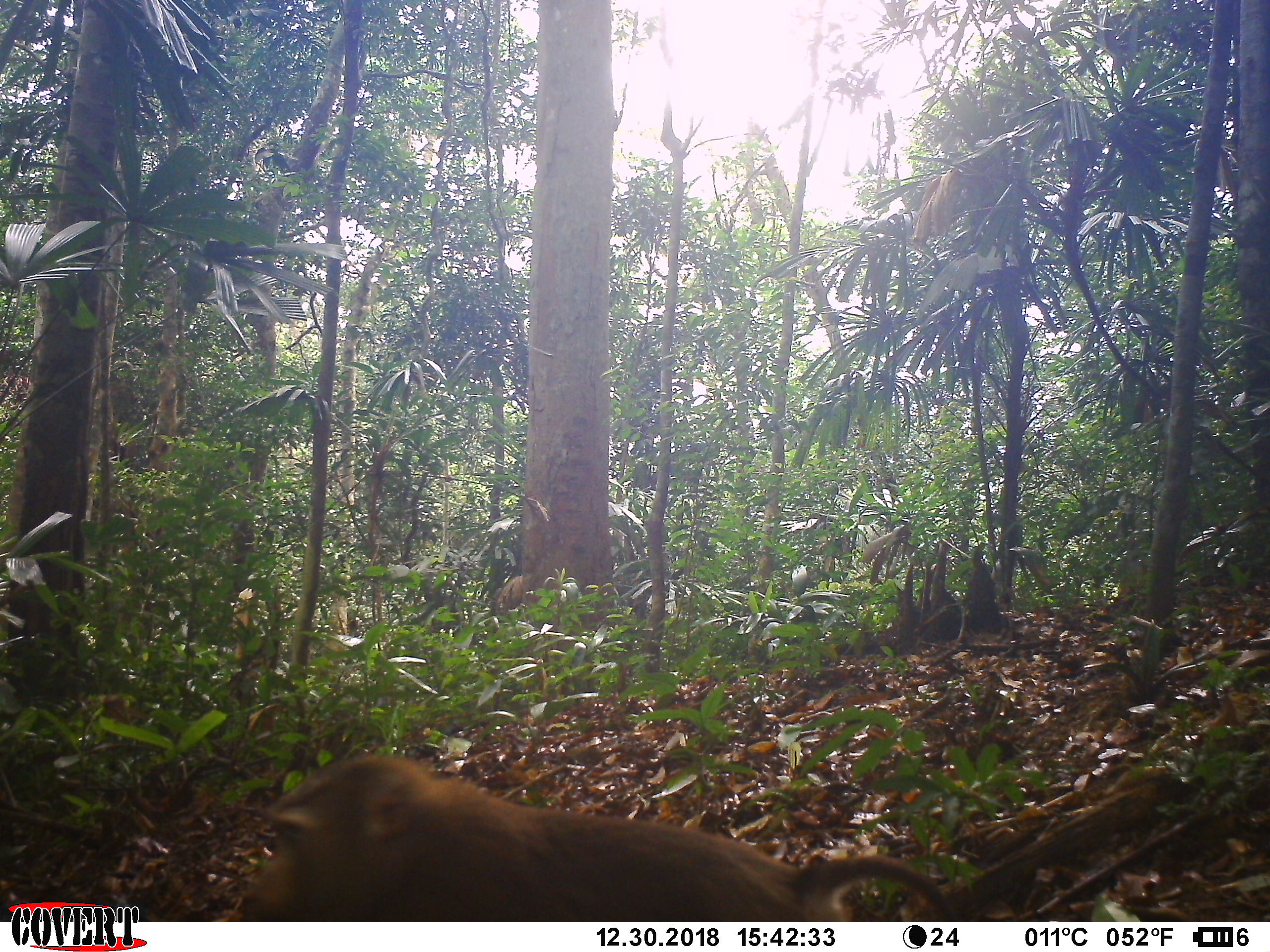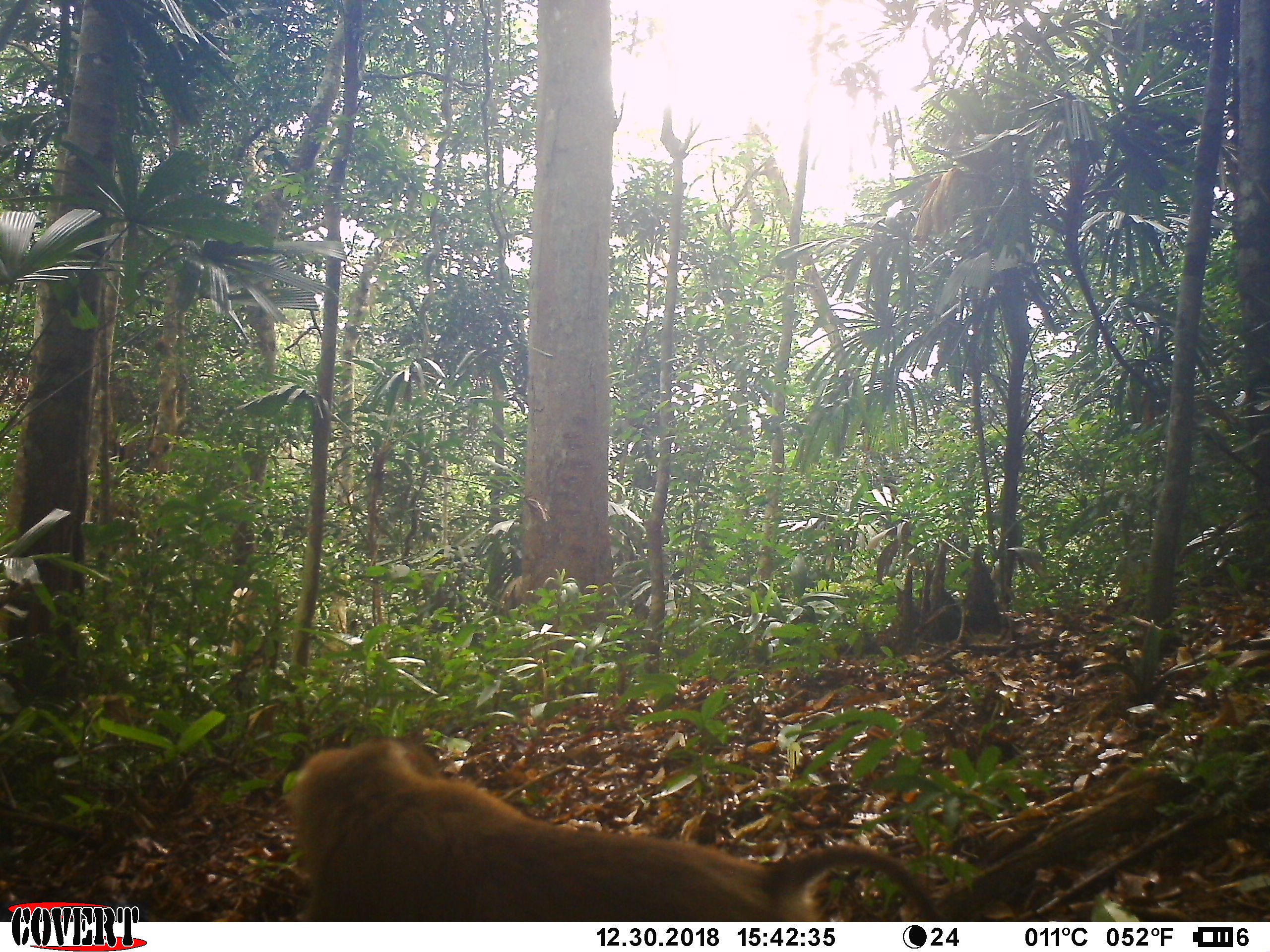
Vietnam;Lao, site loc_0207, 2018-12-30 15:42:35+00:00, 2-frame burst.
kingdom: Animalia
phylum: Chordata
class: Mammalia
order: Primates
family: Cercopithecidae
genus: Macaca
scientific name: Macaca nemestrina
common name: pig-tailed macaque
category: pig tailed macaque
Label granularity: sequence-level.